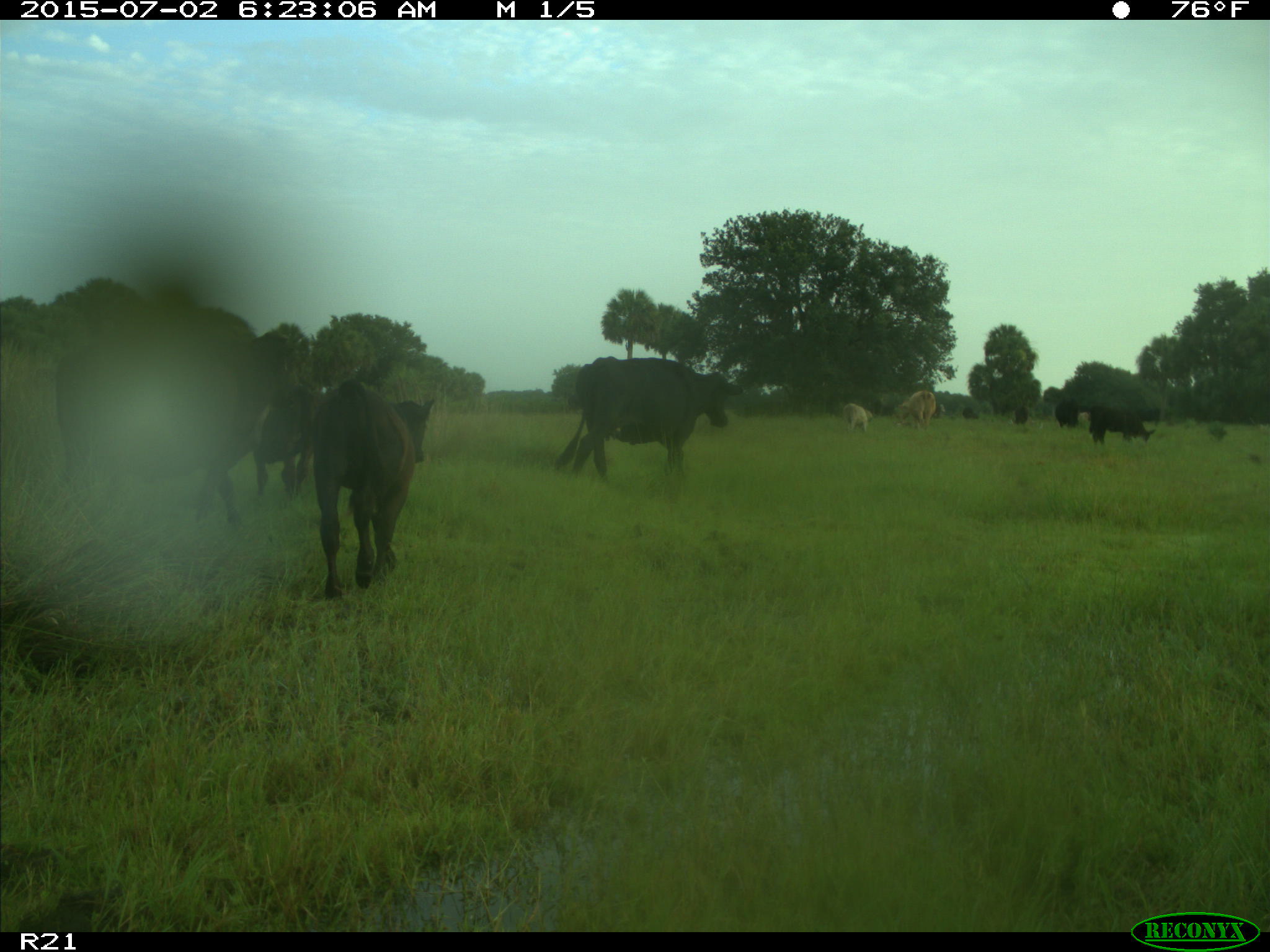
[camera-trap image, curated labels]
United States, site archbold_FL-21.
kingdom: Animalia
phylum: Chordata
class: Mammalia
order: Artiodactyla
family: Bovidae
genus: Bos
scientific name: Bos taurus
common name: domestic cow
Bos taurus (domestic cow).